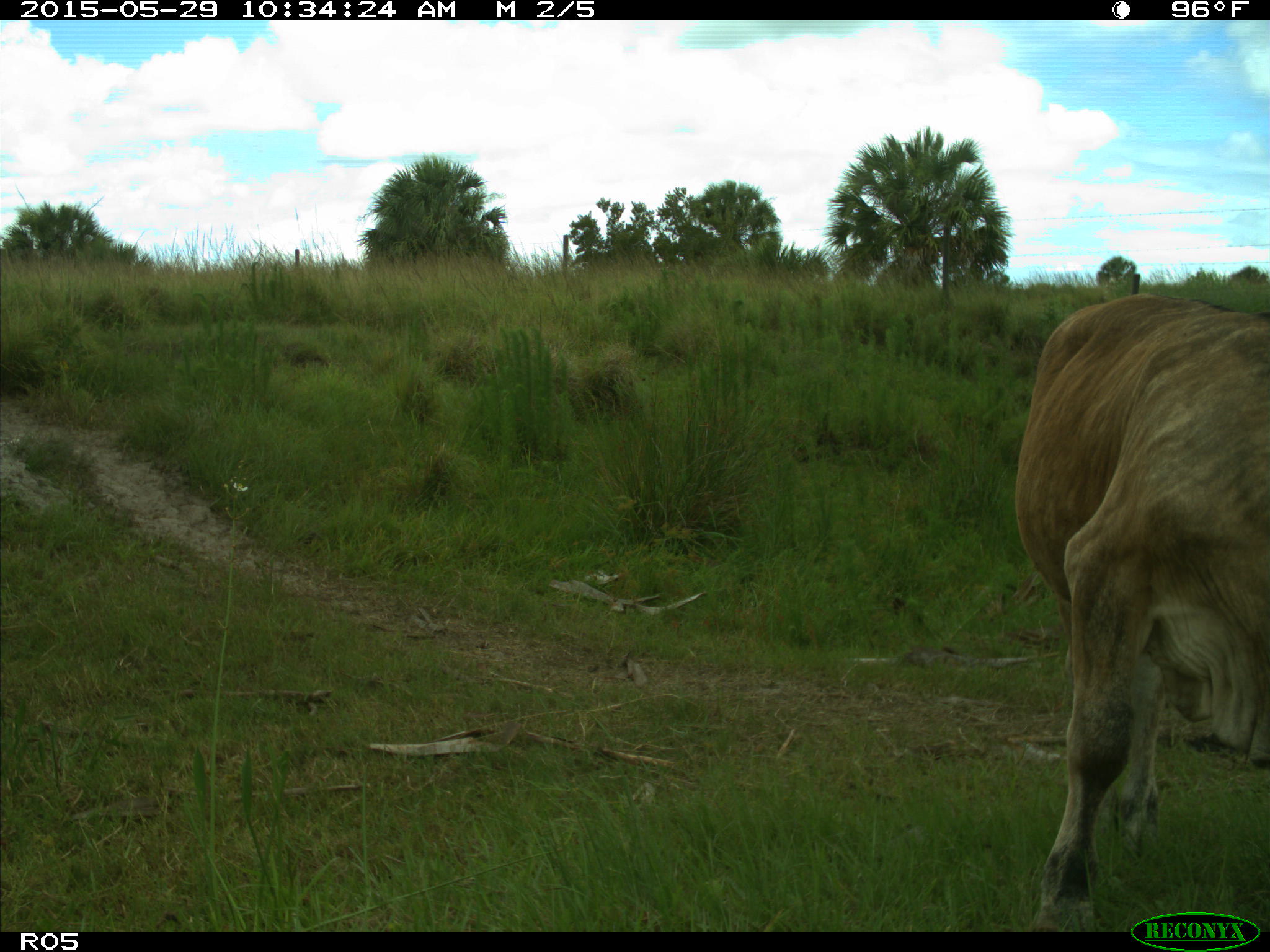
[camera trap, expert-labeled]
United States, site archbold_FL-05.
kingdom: Animalia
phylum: Chordata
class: Mammalia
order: Artiodactyla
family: Bovidae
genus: Bos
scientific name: Bos taurus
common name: domestic cow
Bos taurus (domestic cow).